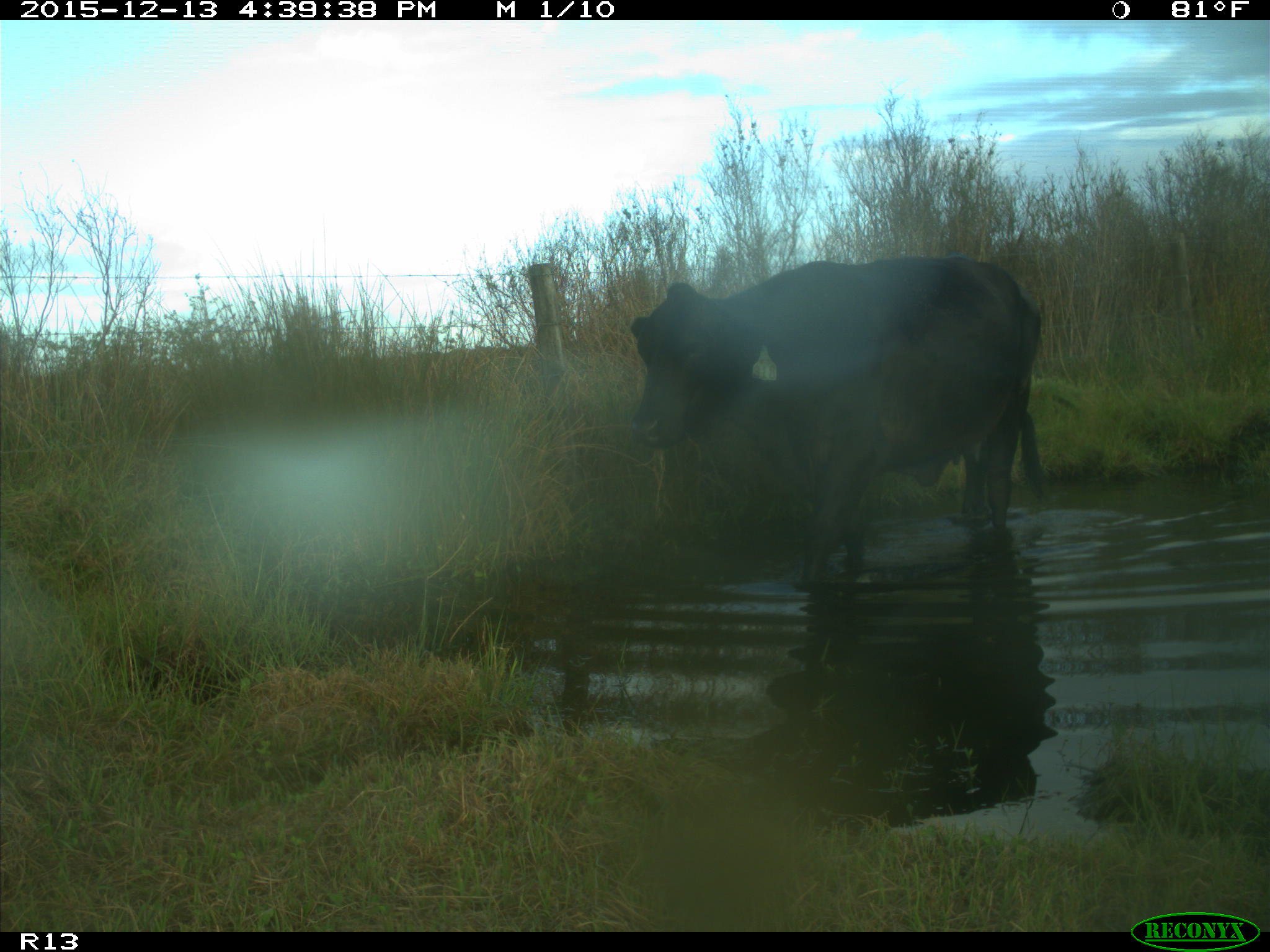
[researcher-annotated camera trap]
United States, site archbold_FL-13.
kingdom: Animalia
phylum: Chordata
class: Mammalia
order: Artiodactyla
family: Bovidae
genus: Bos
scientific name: Bos taurus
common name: domestic cow